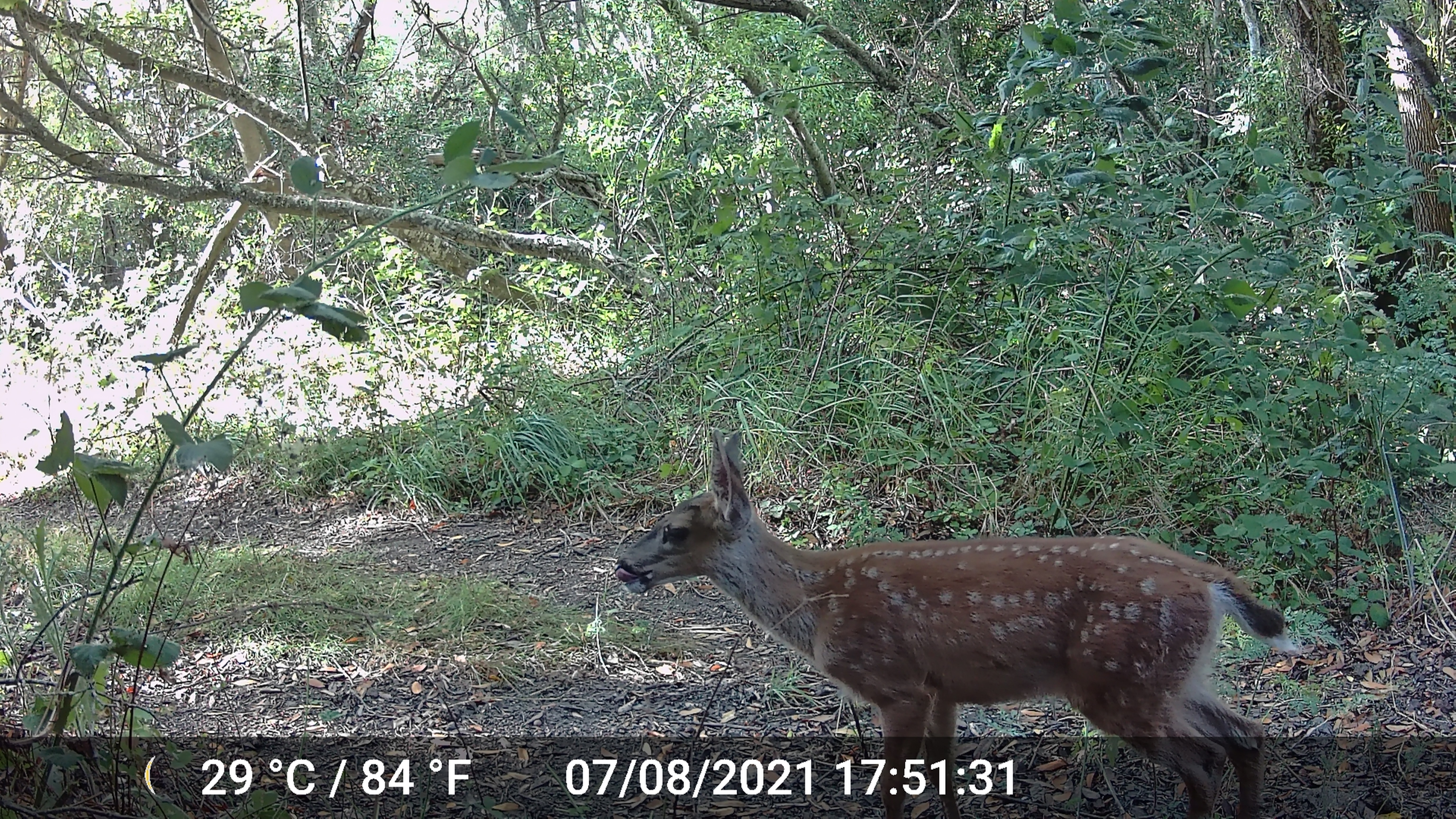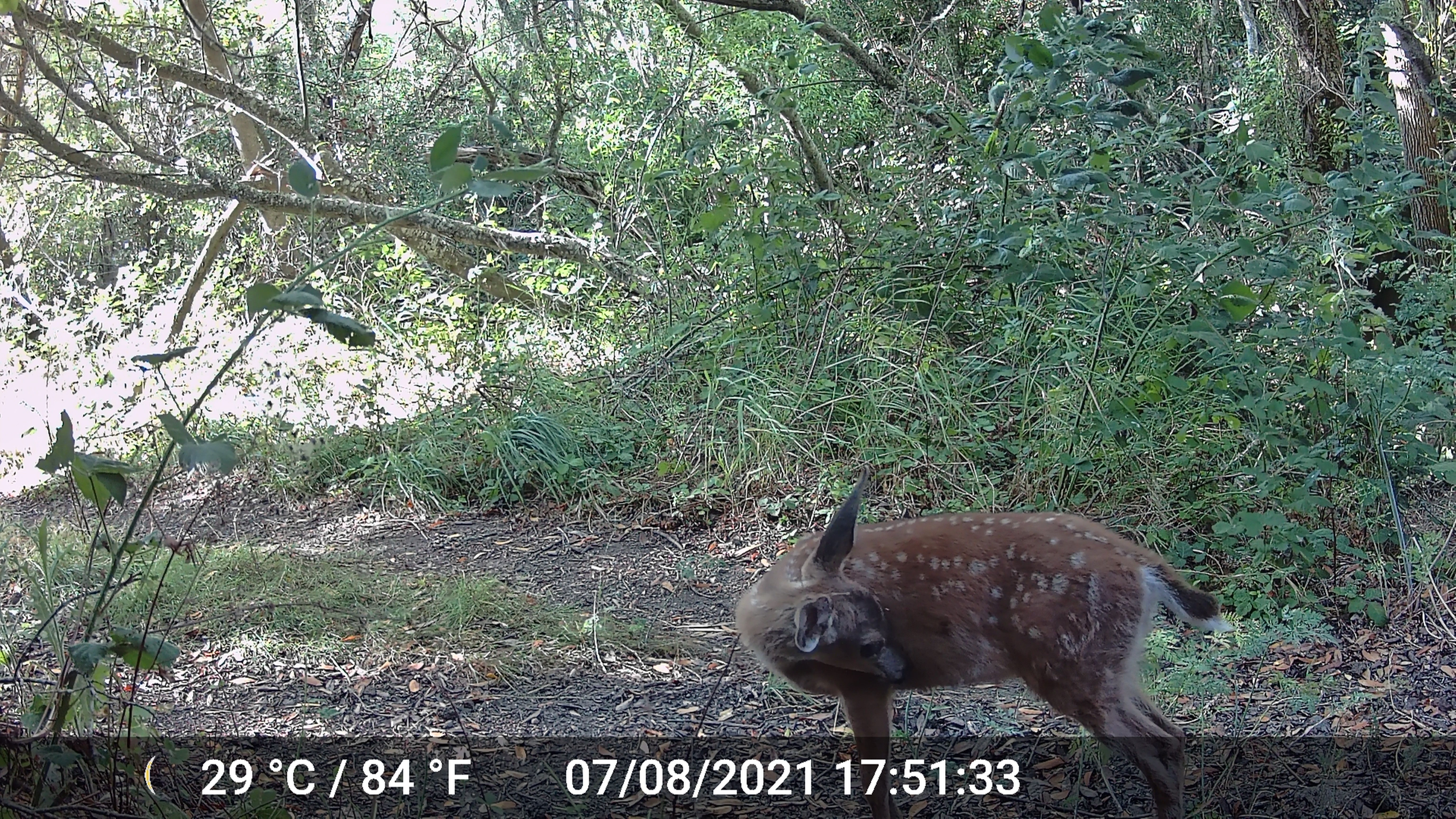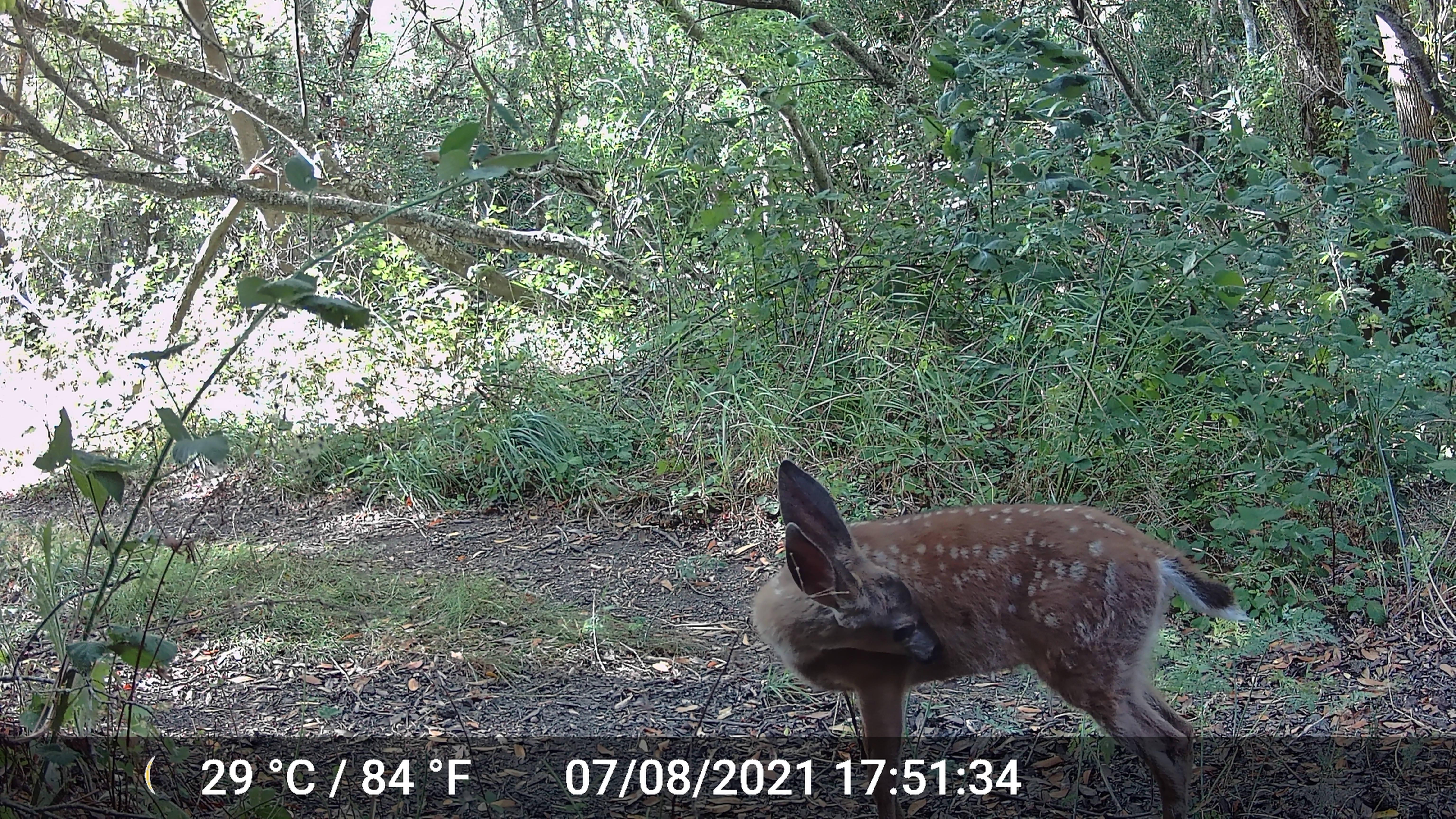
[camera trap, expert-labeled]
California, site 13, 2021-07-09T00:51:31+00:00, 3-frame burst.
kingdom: Animalia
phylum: Chordata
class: Mammalia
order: Artiodactyla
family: Cervidae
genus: Odocoileus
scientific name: Odocoileus hemionus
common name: mule deer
Mule deer (Odocoileus hemionus).